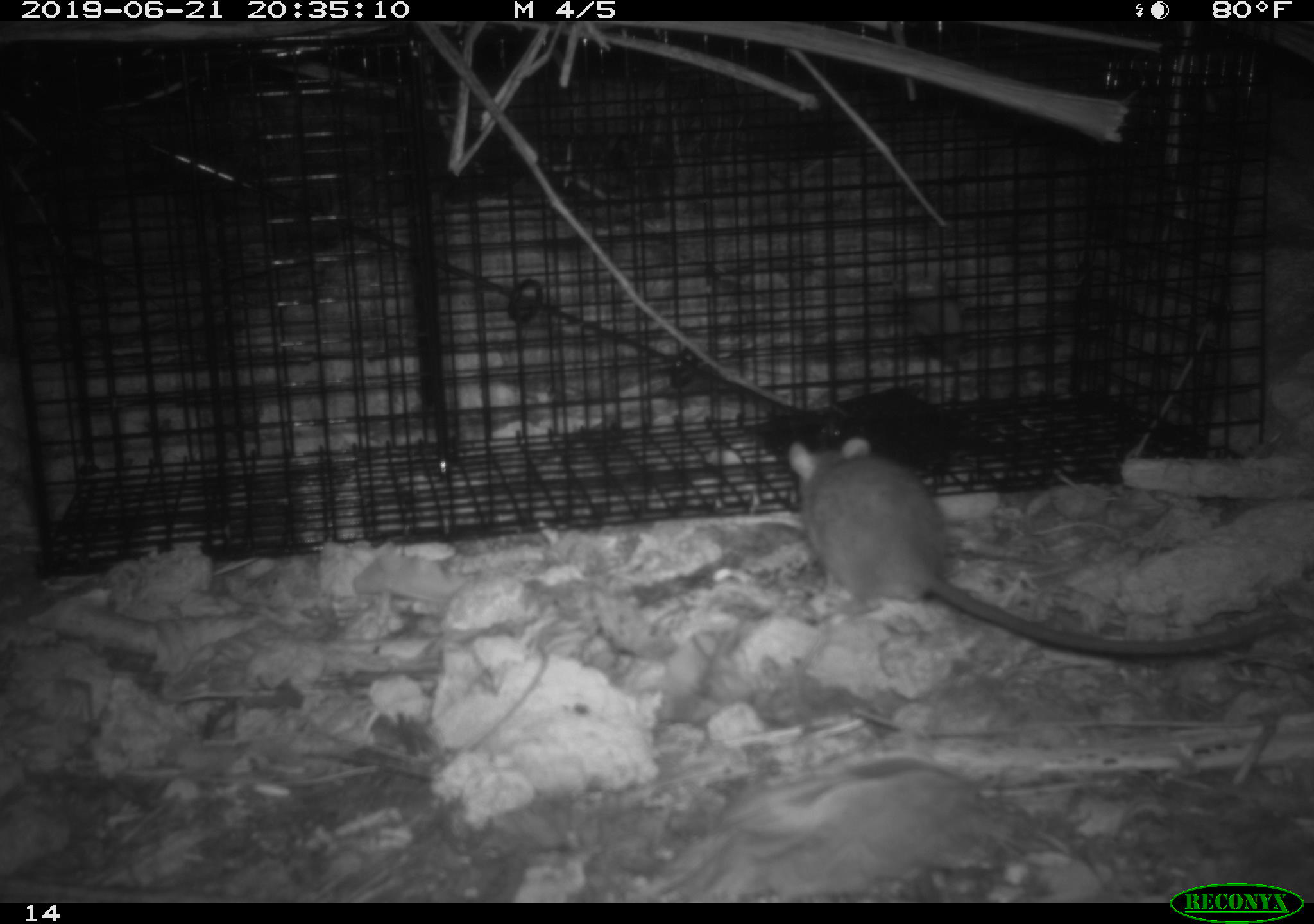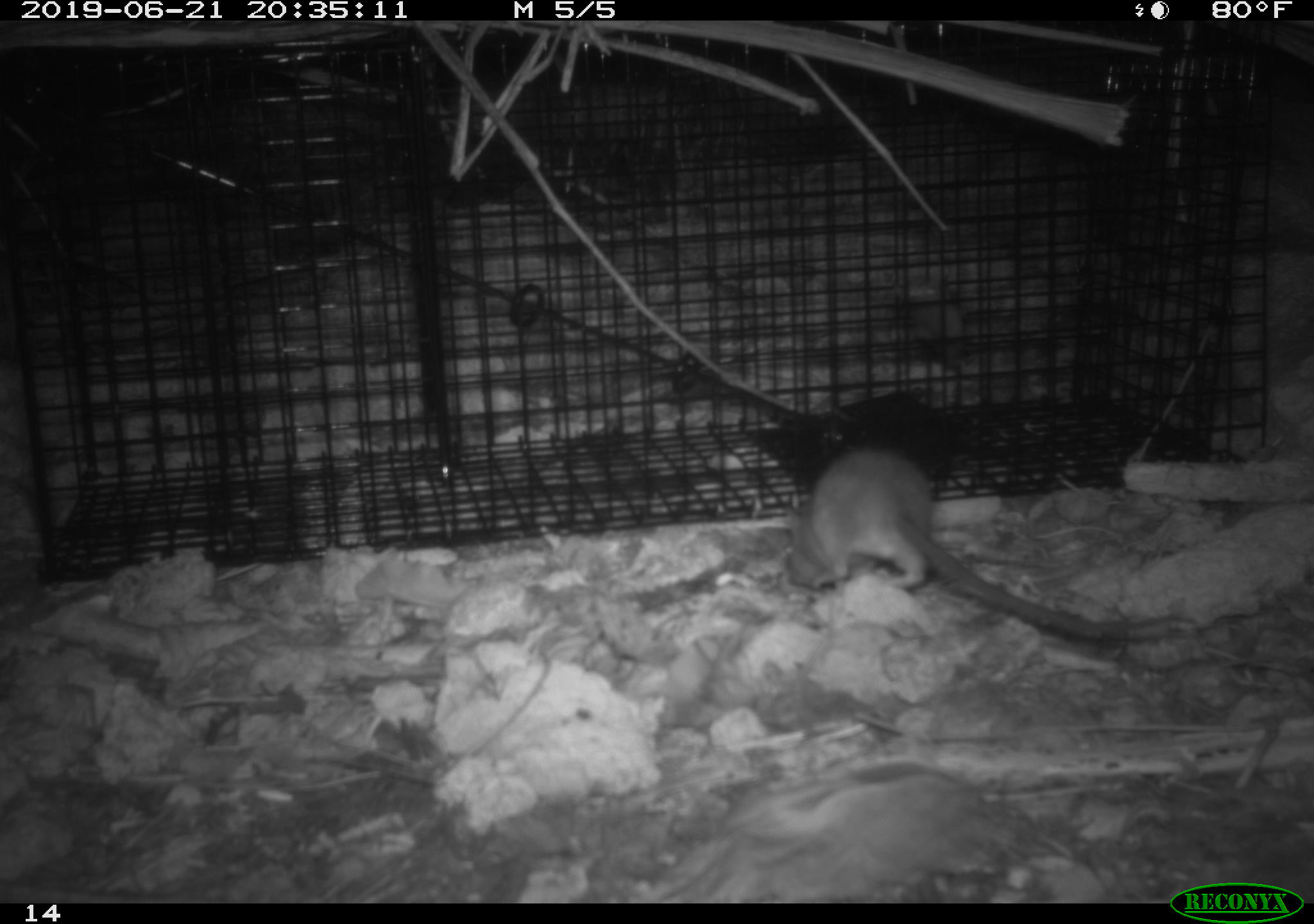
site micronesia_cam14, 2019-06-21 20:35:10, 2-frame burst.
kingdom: Animalia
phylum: Chordata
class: Mammalia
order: Rodentia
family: Muridae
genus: Rattus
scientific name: Rattus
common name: rat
Rat (Rattus).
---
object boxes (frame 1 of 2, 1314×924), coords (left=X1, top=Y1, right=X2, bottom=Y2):
rat: (left=769, top=437, right=1295, bottom=665)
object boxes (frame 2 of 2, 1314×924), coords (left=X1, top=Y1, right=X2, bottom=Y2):
rat: (left=776, top=445, right=1207, bottom=653)